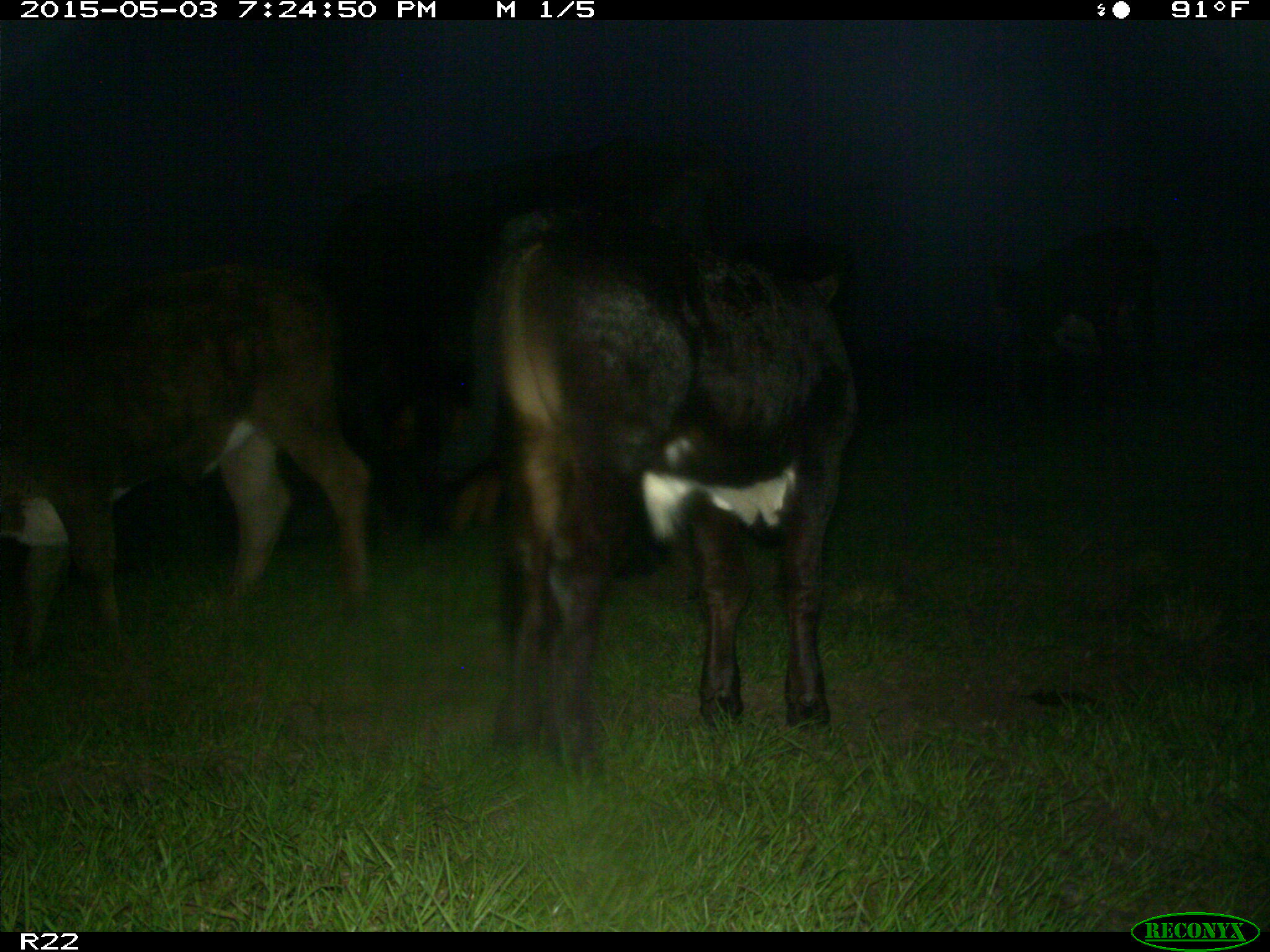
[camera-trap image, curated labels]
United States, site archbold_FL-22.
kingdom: Animalia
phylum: Chordata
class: Mammalia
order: Artiodactyla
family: Bovidae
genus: Bos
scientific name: Bos taurus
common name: domestic cow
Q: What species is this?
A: Bos taurus (domestic cow).